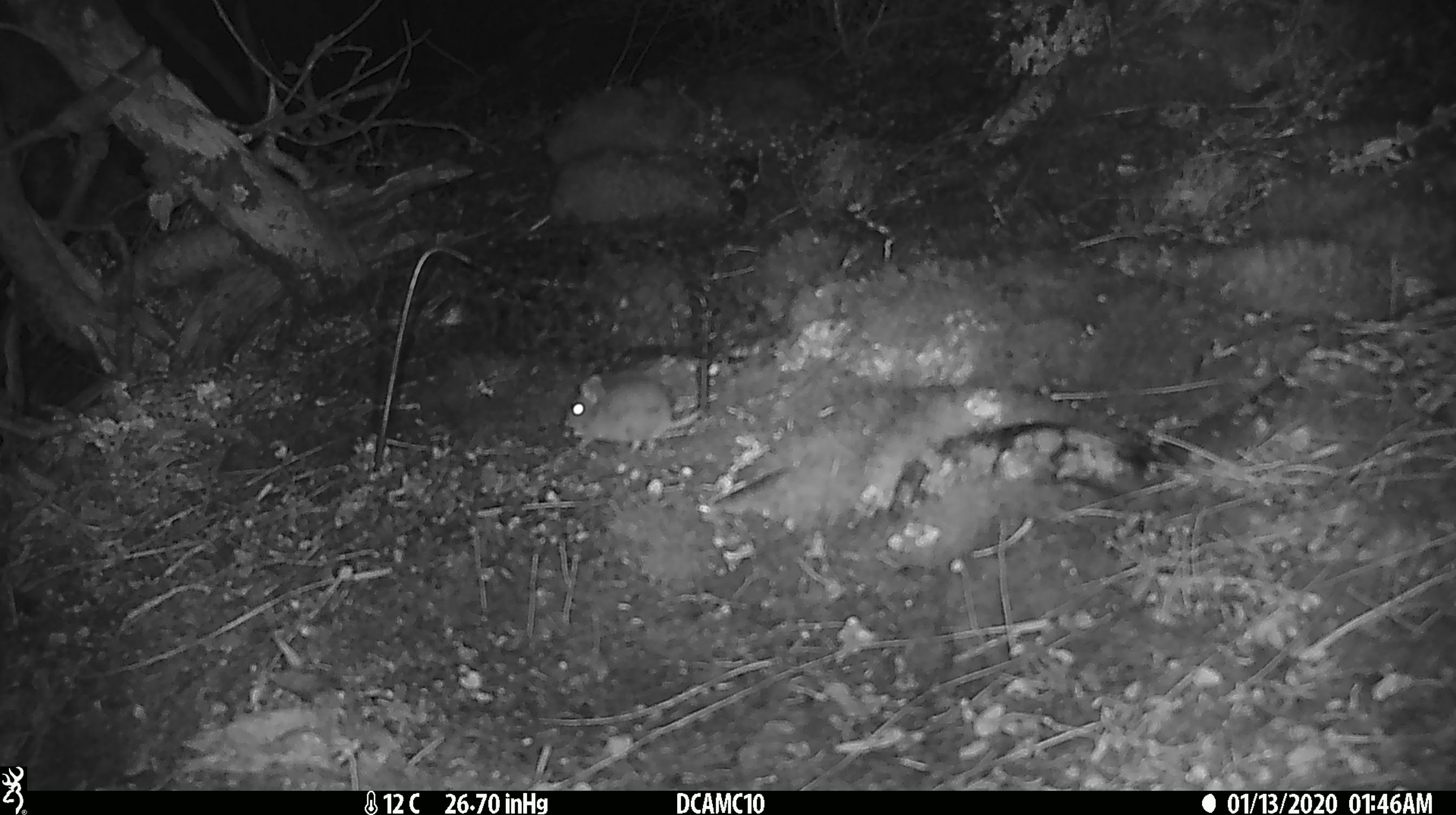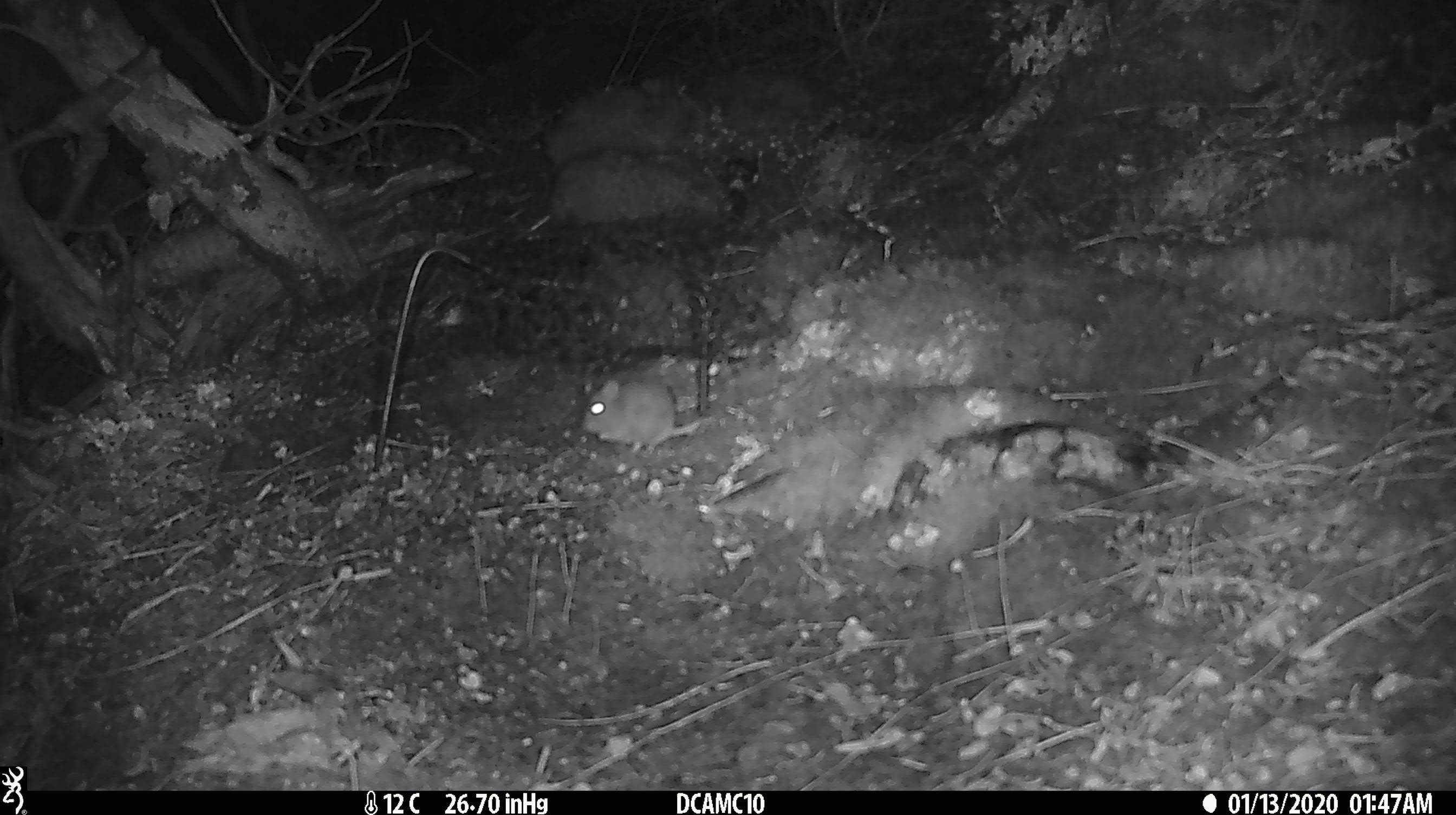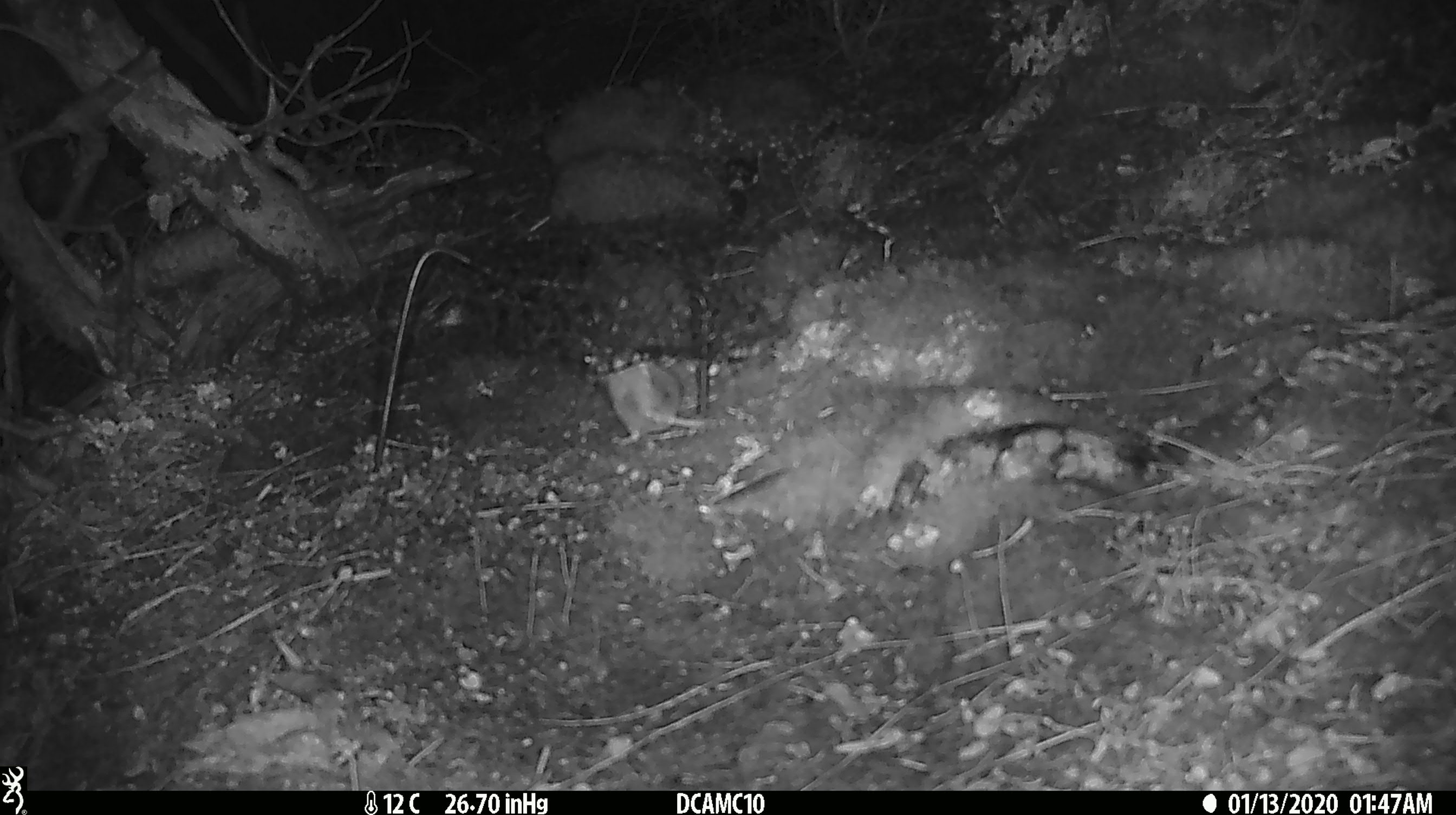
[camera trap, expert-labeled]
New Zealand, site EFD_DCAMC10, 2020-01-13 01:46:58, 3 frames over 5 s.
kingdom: Animalia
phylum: Chordata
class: Mammalia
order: Rodentia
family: Muridae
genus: Mus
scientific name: Mus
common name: mouse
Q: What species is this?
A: Mouse (Mus).